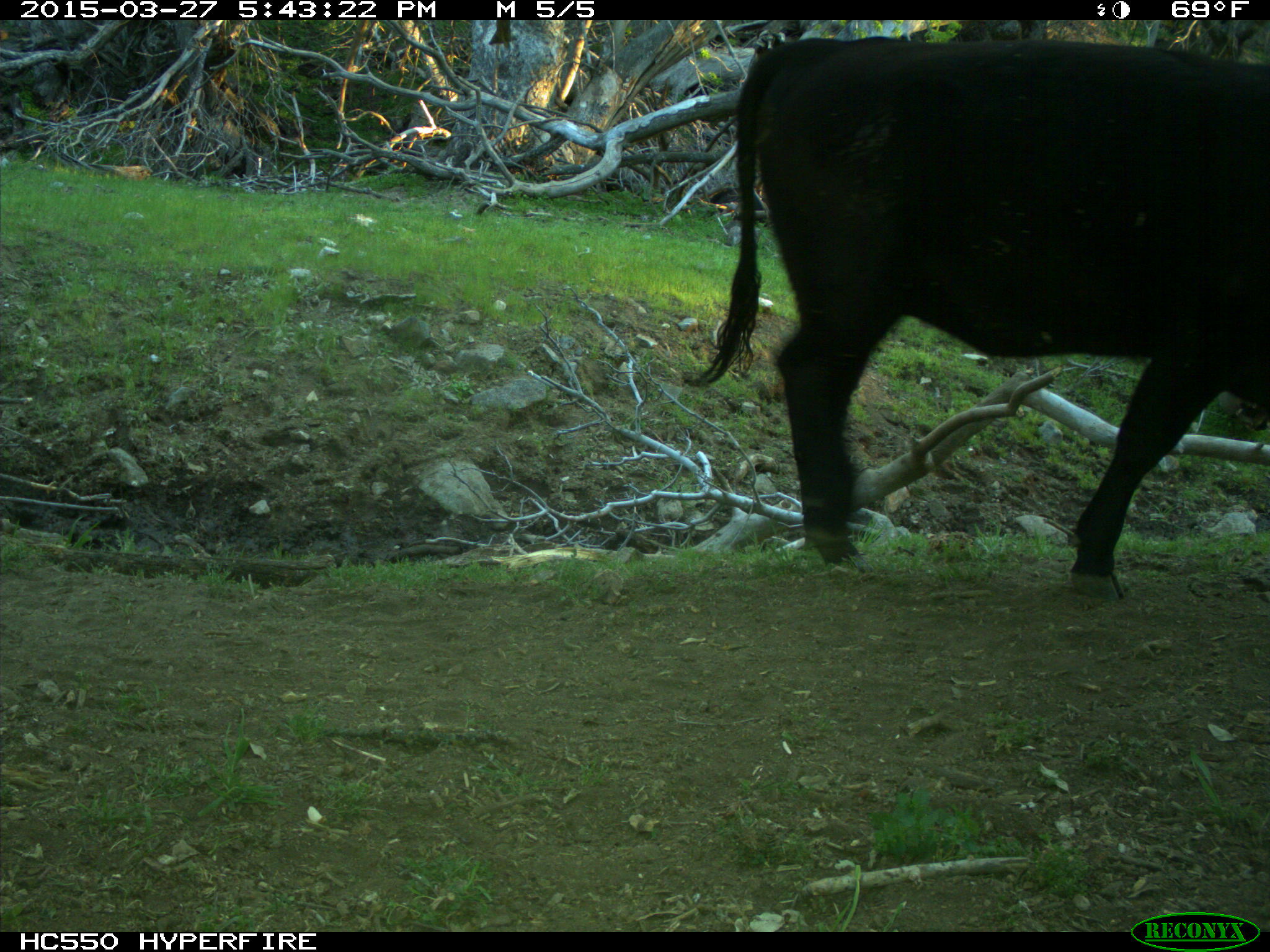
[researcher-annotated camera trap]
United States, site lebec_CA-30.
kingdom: Animalia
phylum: Chordata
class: Mammalia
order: Artiodactyla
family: Bovidae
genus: Bos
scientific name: Bos taurus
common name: domestic cow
Bos taurus (domestic cow).